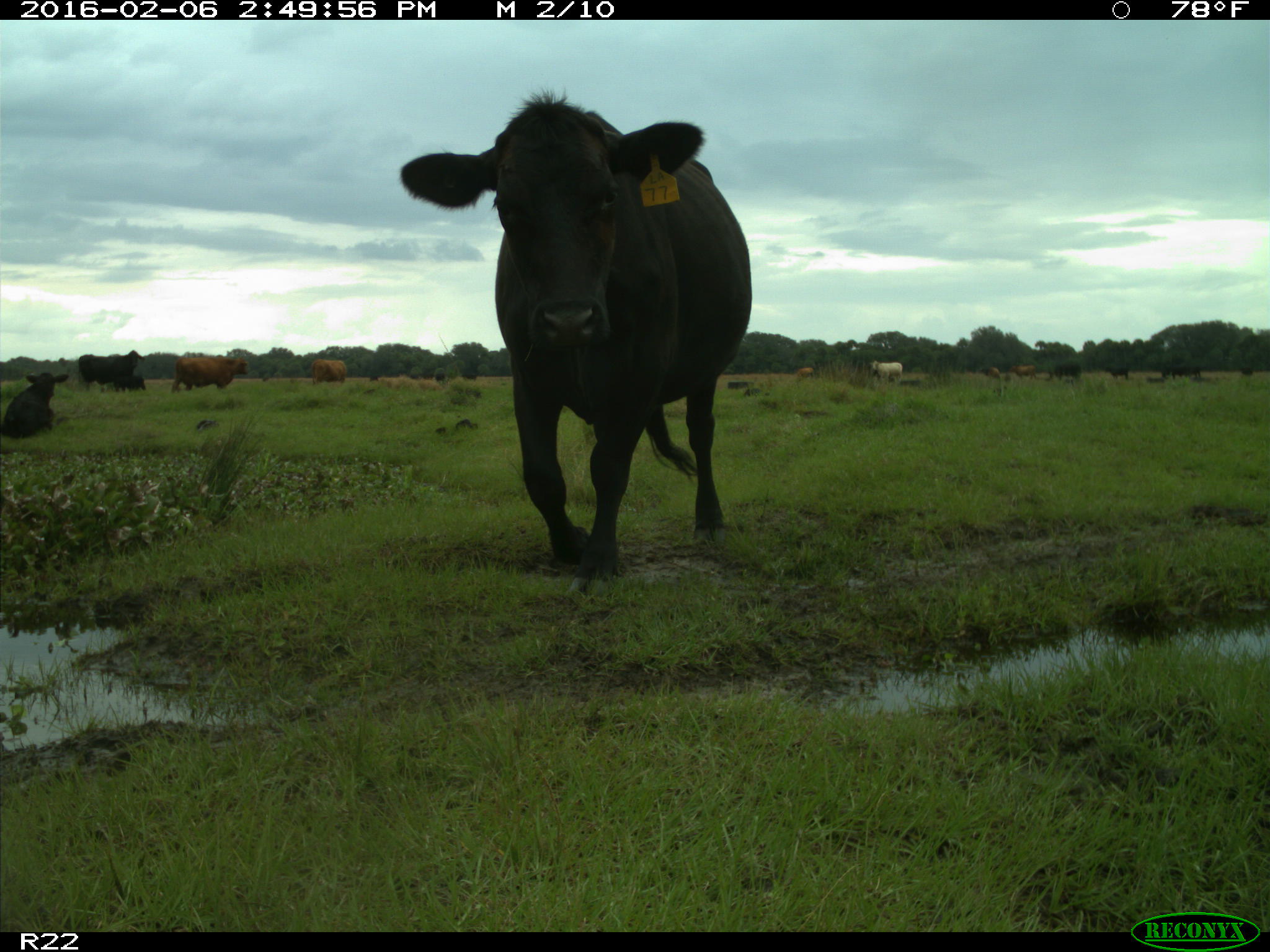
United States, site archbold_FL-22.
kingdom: Animalia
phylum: Chordata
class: Mammalia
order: Artiodactyla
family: Bovidae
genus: Bos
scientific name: Bos taurus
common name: domestic cow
Bos taurus (domestic cow).